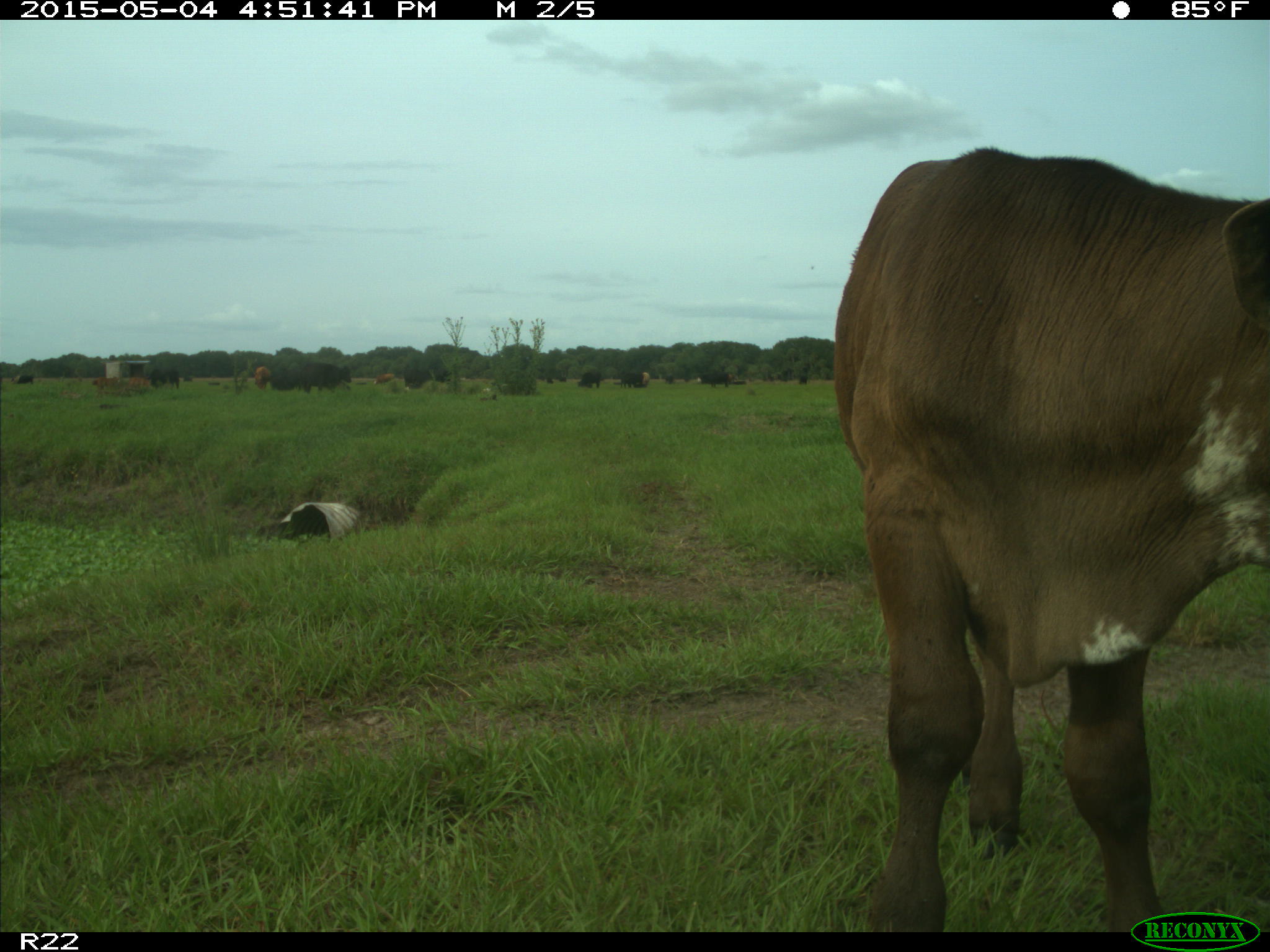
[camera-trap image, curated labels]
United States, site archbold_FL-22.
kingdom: Animalia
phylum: Chordata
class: Mammalia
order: Artiodactyla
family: Bovidae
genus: Bos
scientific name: Bos taurus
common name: domestic cow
Bos taurus (domestic cow).